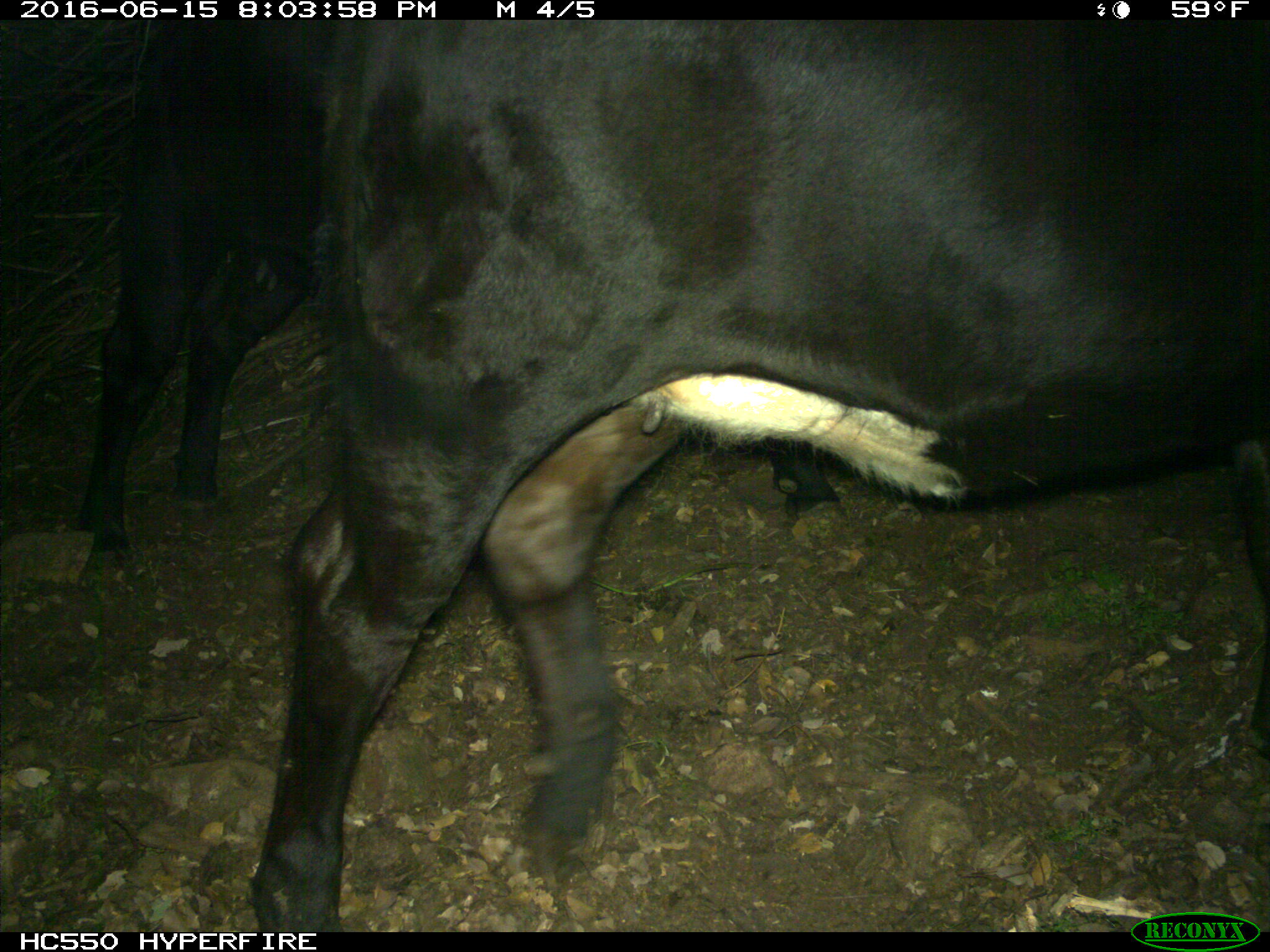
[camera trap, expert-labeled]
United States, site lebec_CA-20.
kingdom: Animalia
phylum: Chordata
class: Mammalia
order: Artiodactyla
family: Bovidae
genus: Bos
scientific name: Bos taurus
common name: domestic cow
Bos taurus (domestic cow).